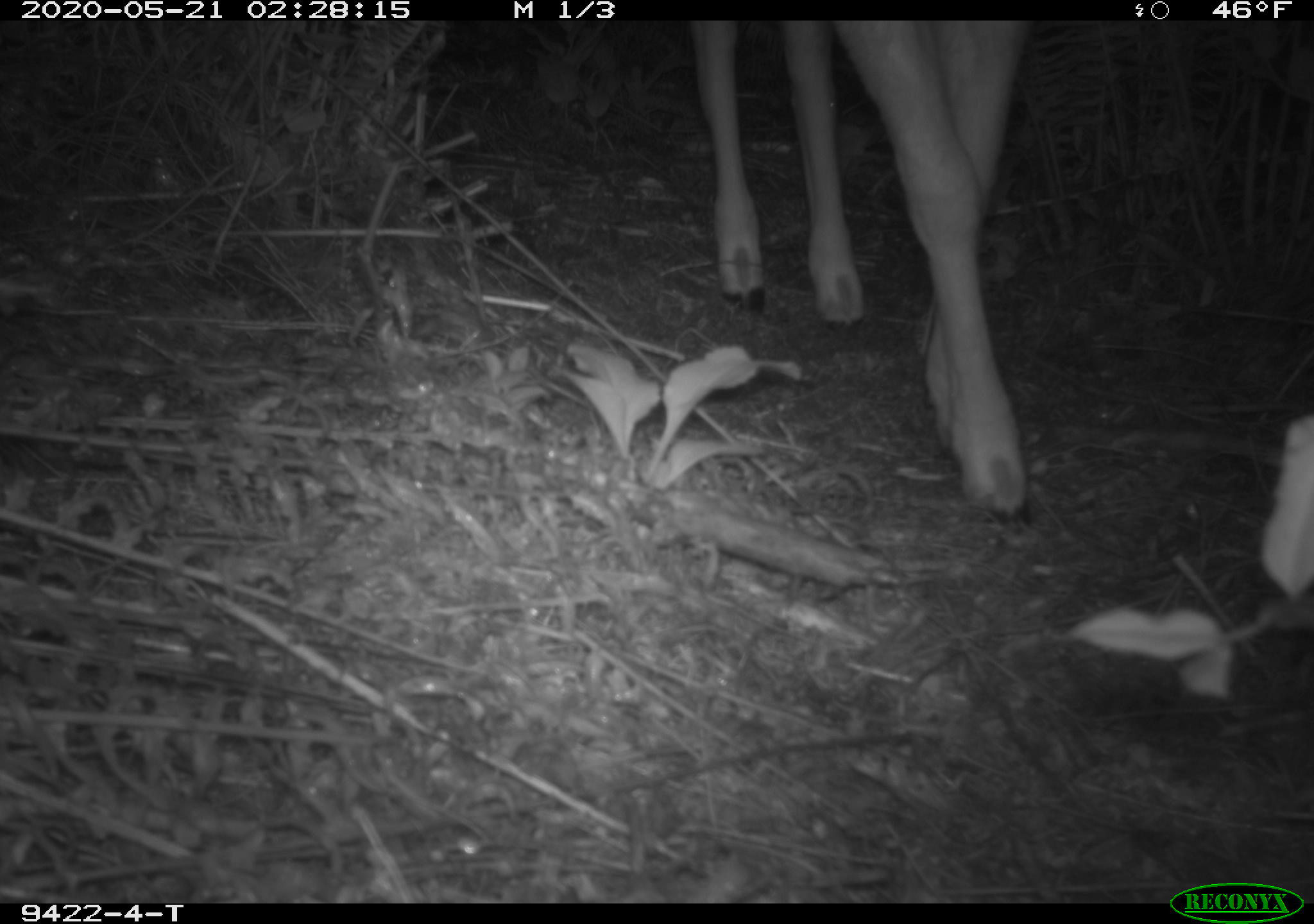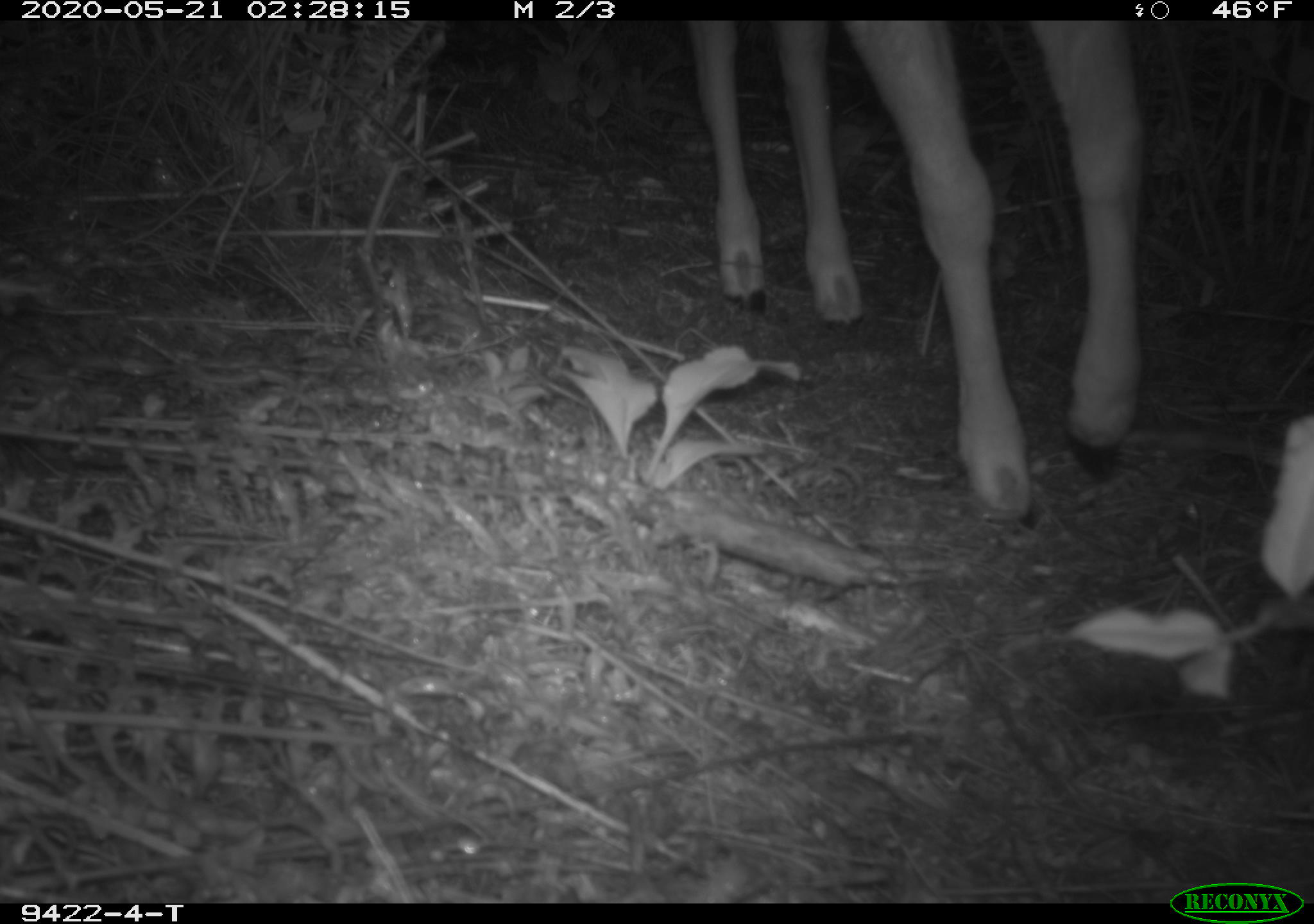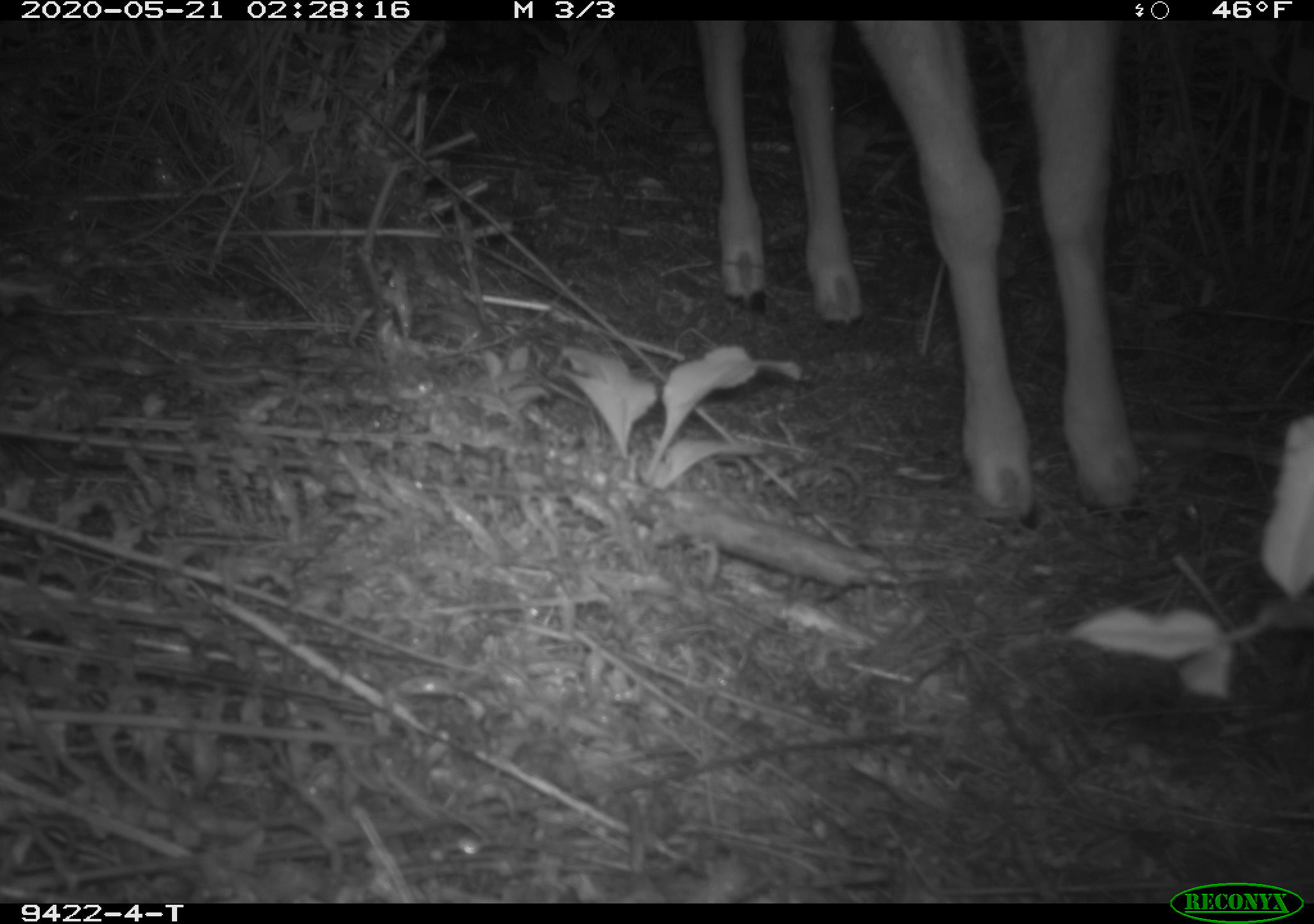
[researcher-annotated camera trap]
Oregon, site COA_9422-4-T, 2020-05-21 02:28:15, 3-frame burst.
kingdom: Animalia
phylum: Chordata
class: Mammalia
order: Artiodactyla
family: Cervidae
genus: Odocoileus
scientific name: Odocoileus hemionus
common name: black-tailed deer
Black-tailed deer (Odocoileus hemionus).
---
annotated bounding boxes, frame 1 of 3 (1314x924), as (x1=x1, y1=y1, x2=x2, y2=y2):
black-tailed deer: (x1=691, y1=28, x2=1055, y2=540)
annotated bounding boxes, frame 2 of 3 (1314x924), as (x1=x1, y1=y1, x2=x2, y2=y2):
black-tailed deer: (x1=685, y1=22, x2=1155, y2=533)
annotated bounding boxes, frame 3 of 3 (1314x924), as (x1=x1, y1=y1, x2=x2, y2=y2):
black-tailed deer: (x1=693, y1=26, x2=1159, y2=544)